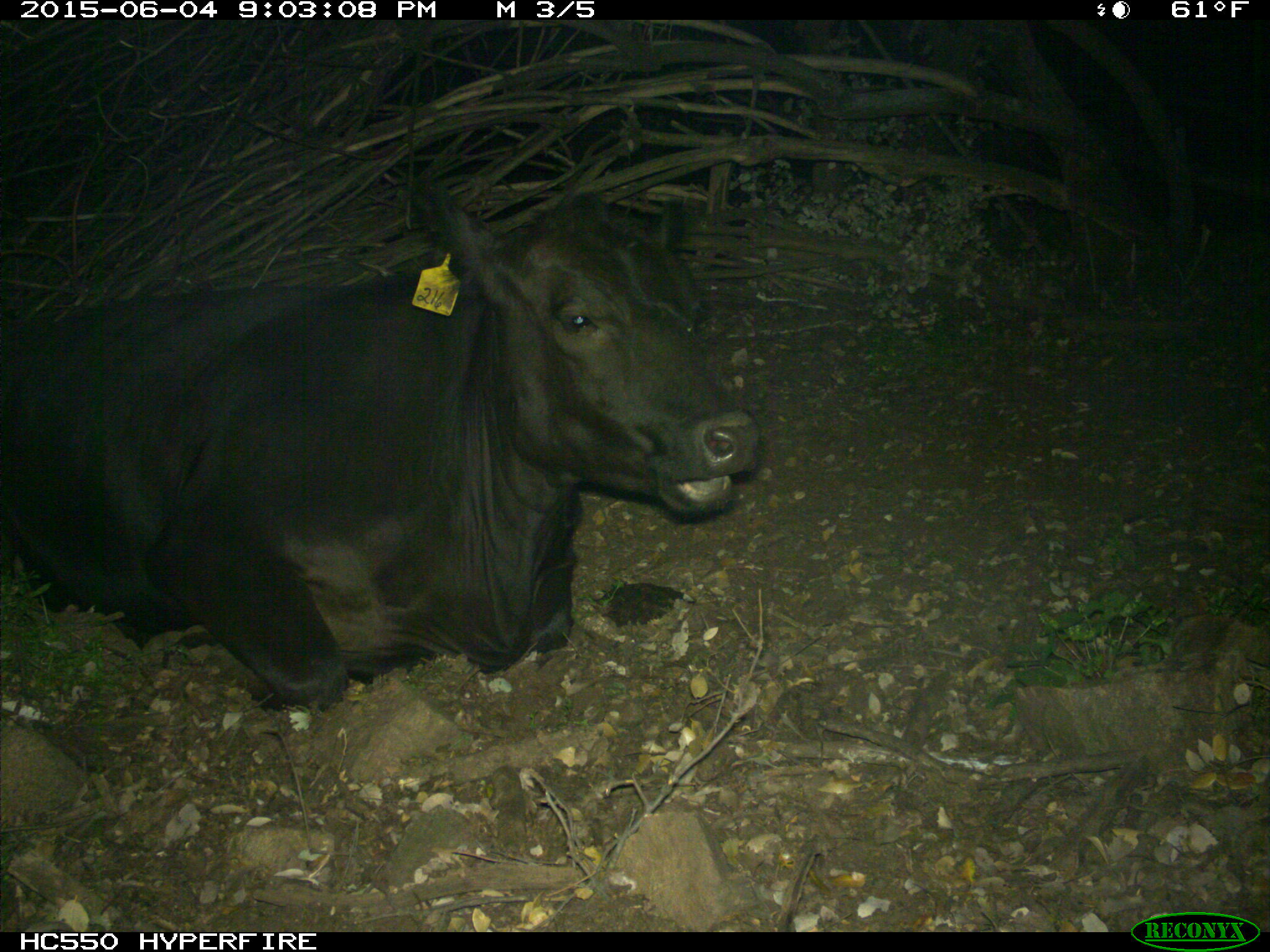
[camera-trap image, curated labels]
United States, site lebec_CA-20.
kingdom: Animalia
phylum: Chordata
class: Mammalia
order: Artiodactyla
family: Bovidae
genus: Bos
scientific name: Bos taurus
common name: domestic cow